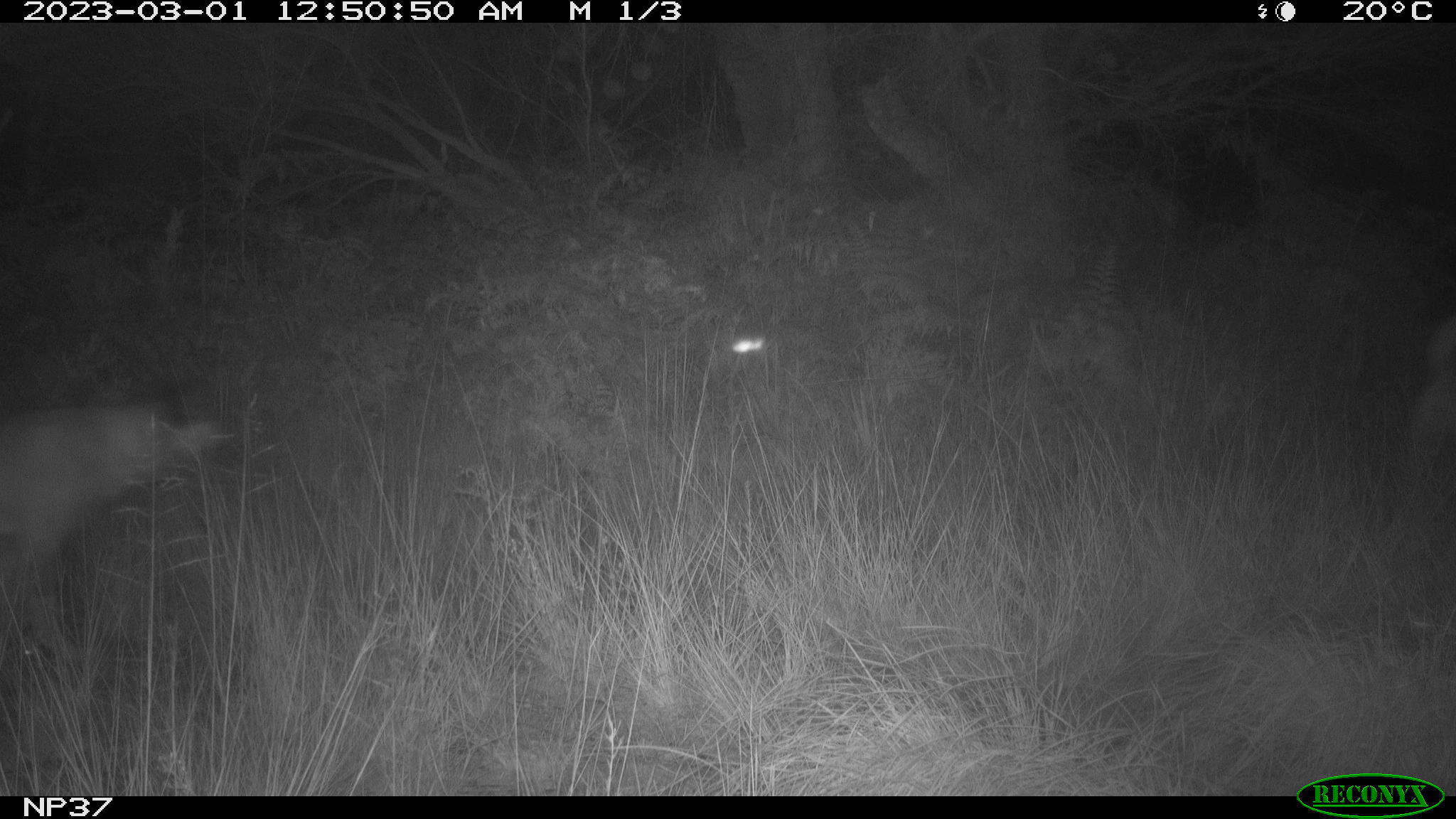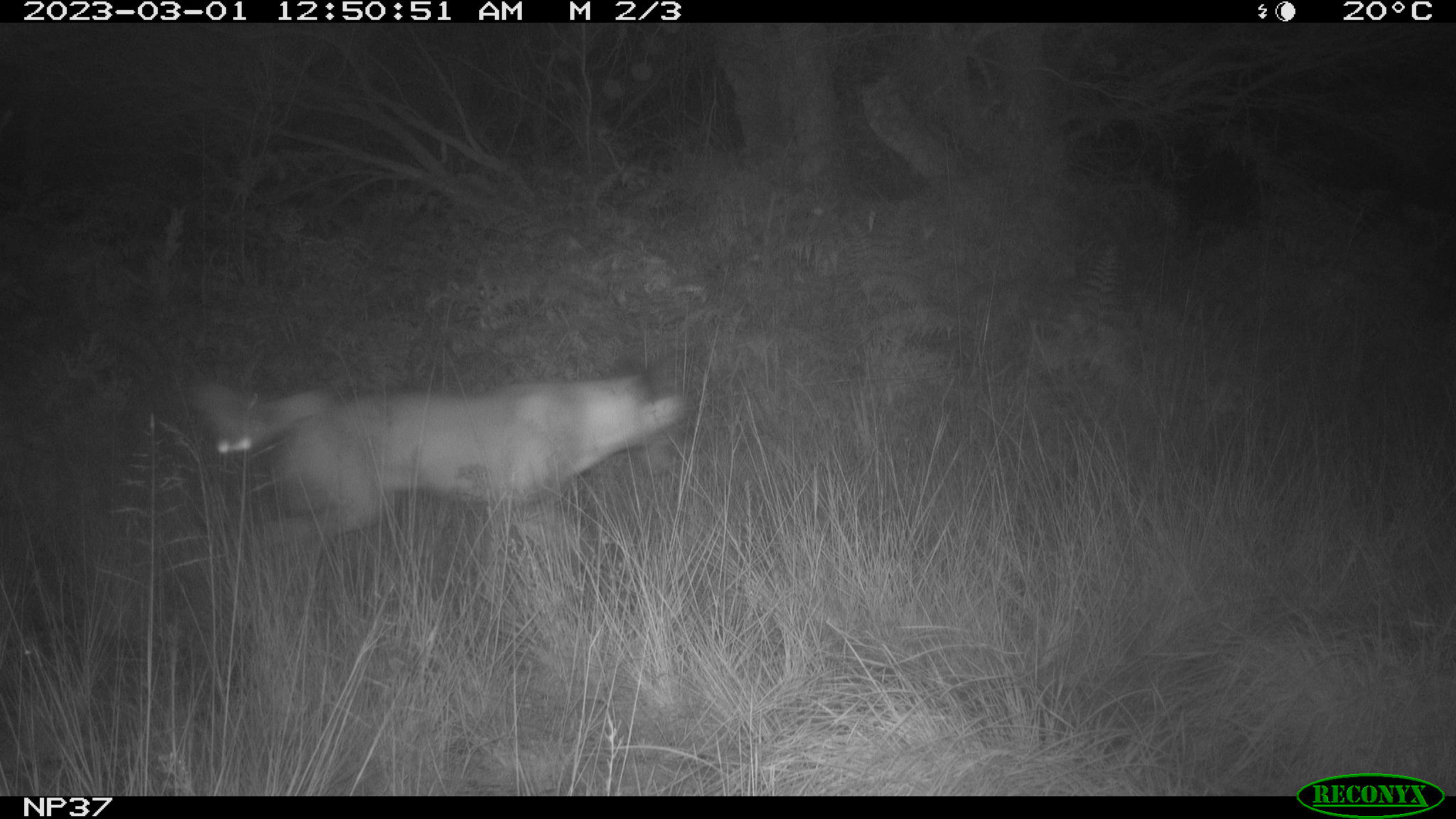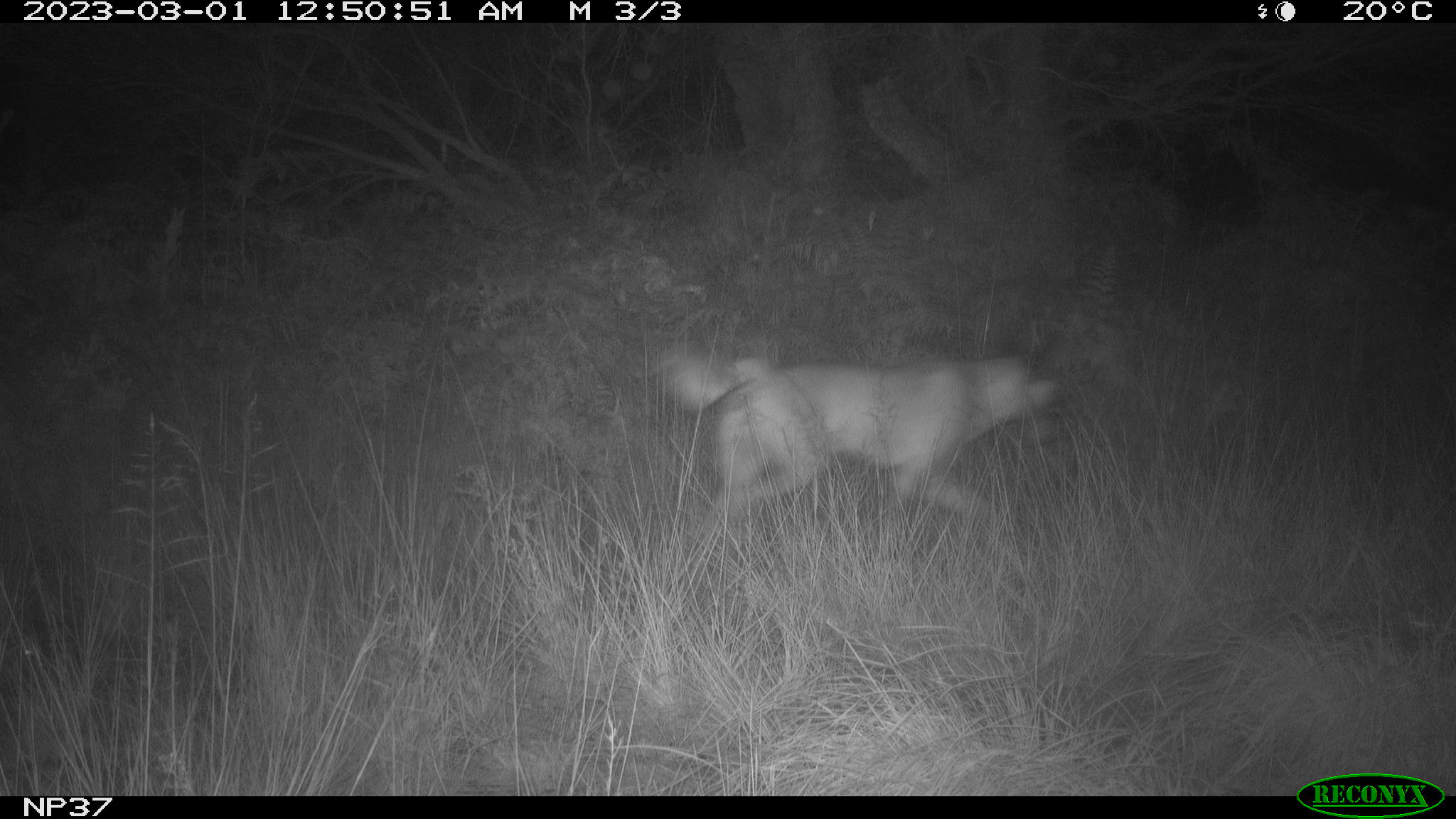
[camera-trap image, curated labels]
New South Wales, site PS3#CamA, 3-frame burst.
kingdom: Animalia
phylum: Chordata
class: Mammalia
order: Carnivora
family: Canidae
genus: Canis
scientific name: Canis familiaris dingo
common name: dingo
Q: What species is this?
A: Dingo (Canis familiaris dingo).